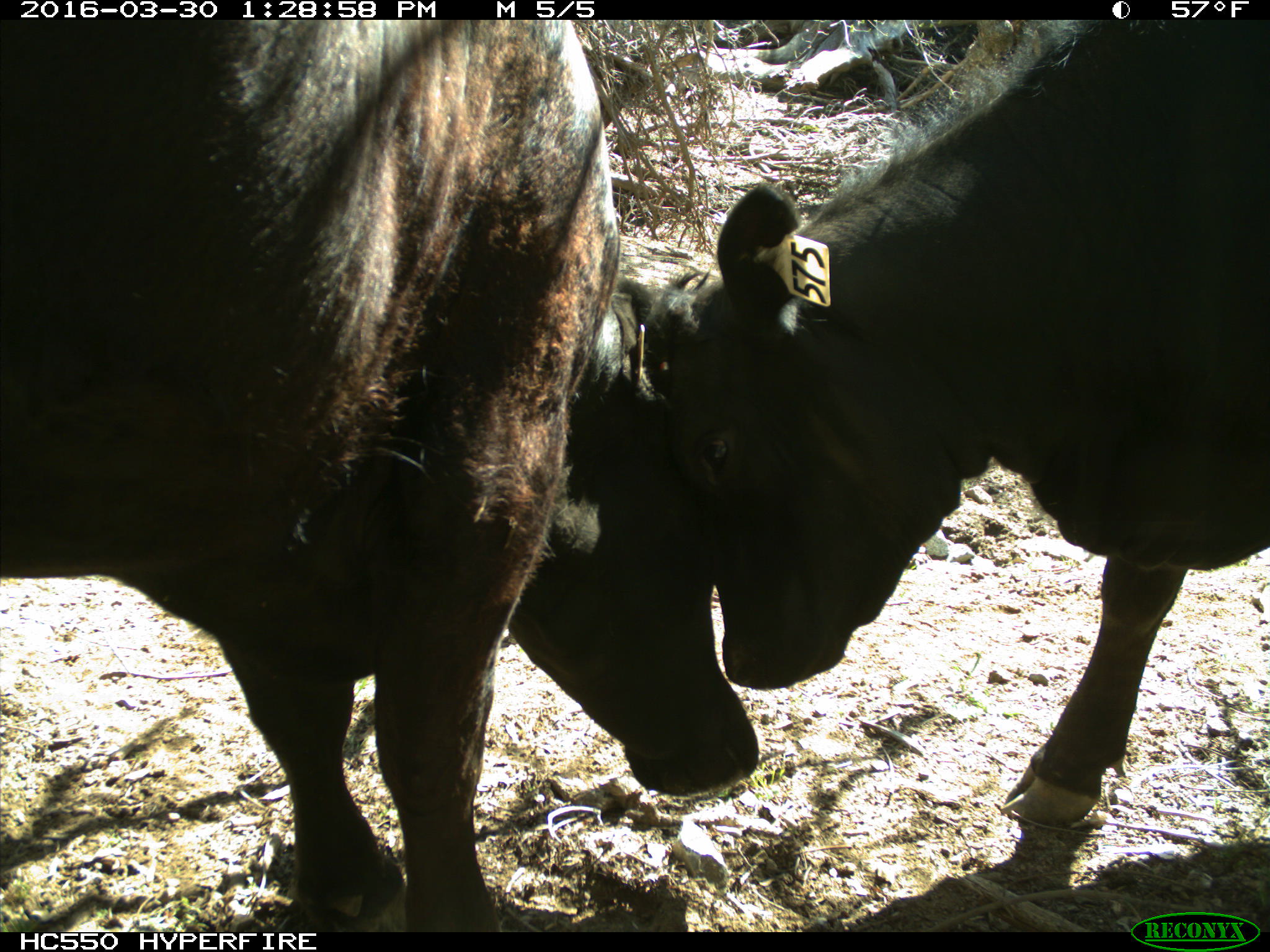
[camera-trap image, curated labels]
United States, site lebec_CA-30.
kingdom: Animalia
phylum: Chordata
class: Mammalia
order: Artiodactyla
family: Bovidae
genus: Bos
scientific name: Bos taurus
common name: domestic cow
Bos taurus (domestic cow).